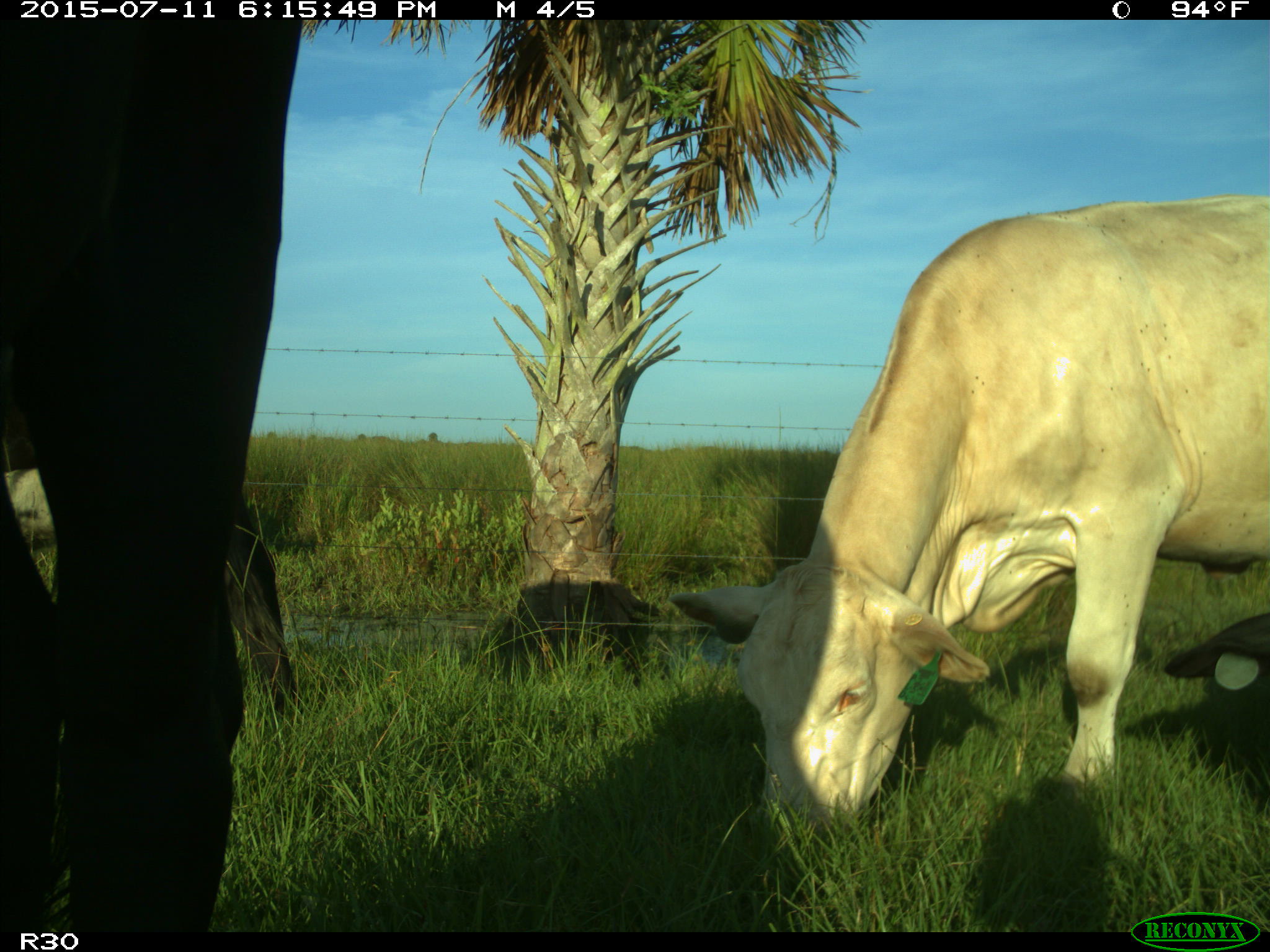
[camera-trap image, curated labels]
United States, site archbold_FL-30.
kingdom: Animalia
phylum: Chordata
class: Mammalia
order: Artiodactyla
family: Bovidae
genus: Bos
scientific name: Bos taurus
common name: domestic cow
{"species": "Bos taurus (domestic cow)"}